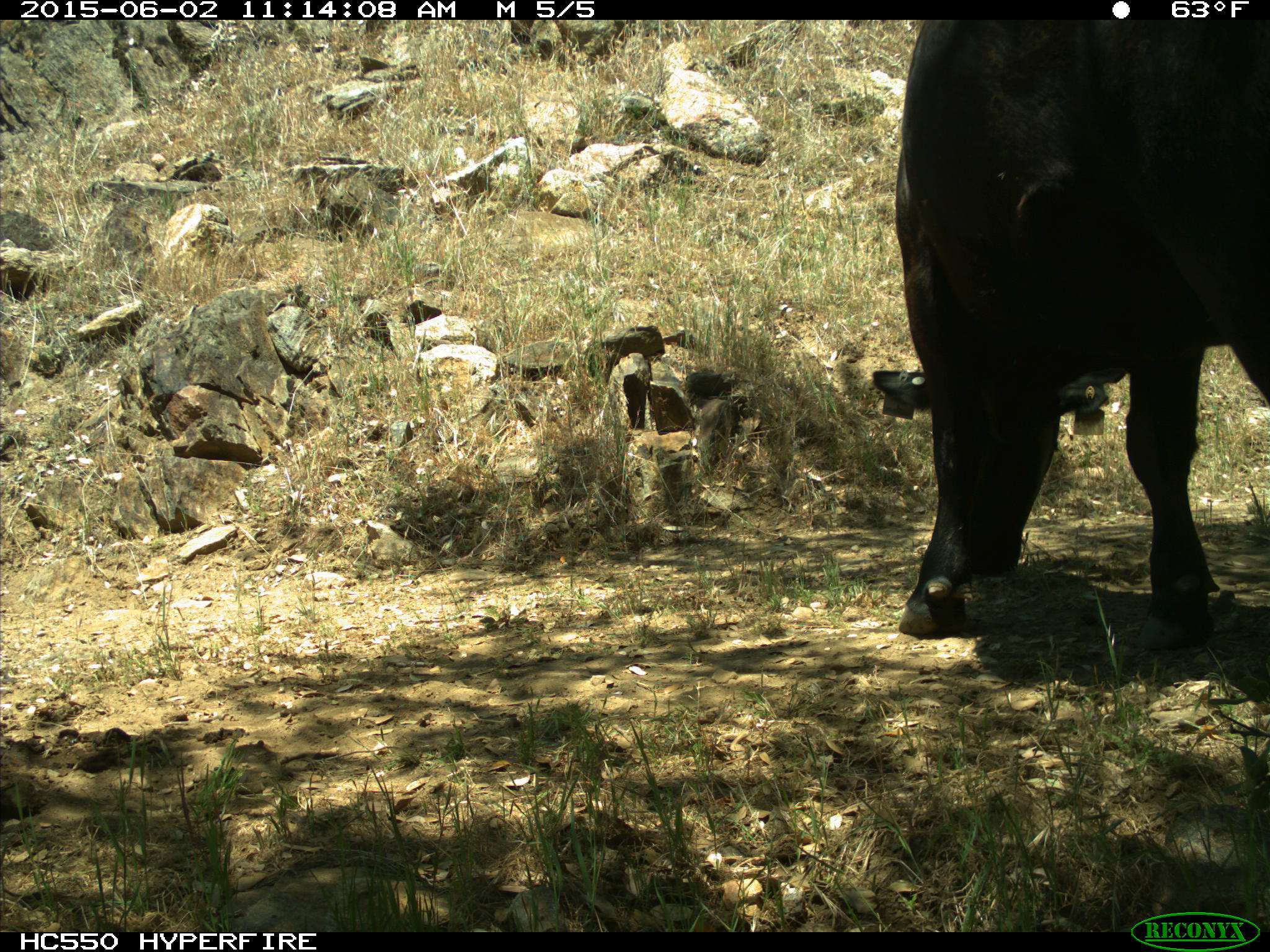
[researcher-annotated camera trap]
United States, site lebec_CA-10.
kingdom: Animalia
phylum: Chordata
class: Mammalia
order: Artiodactyla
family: Bovidae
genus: Bos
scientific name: Bos taurus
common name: domestic cow